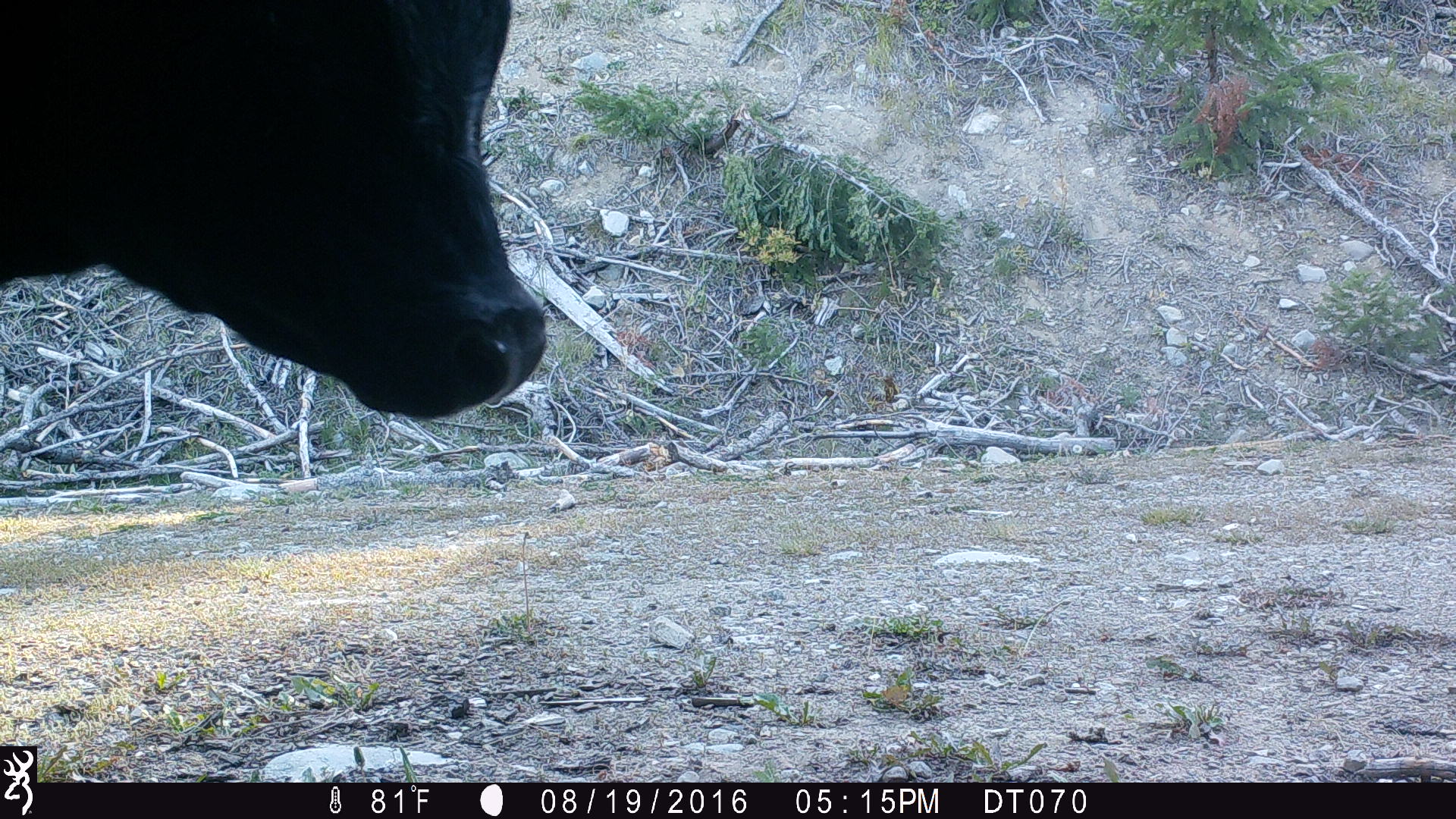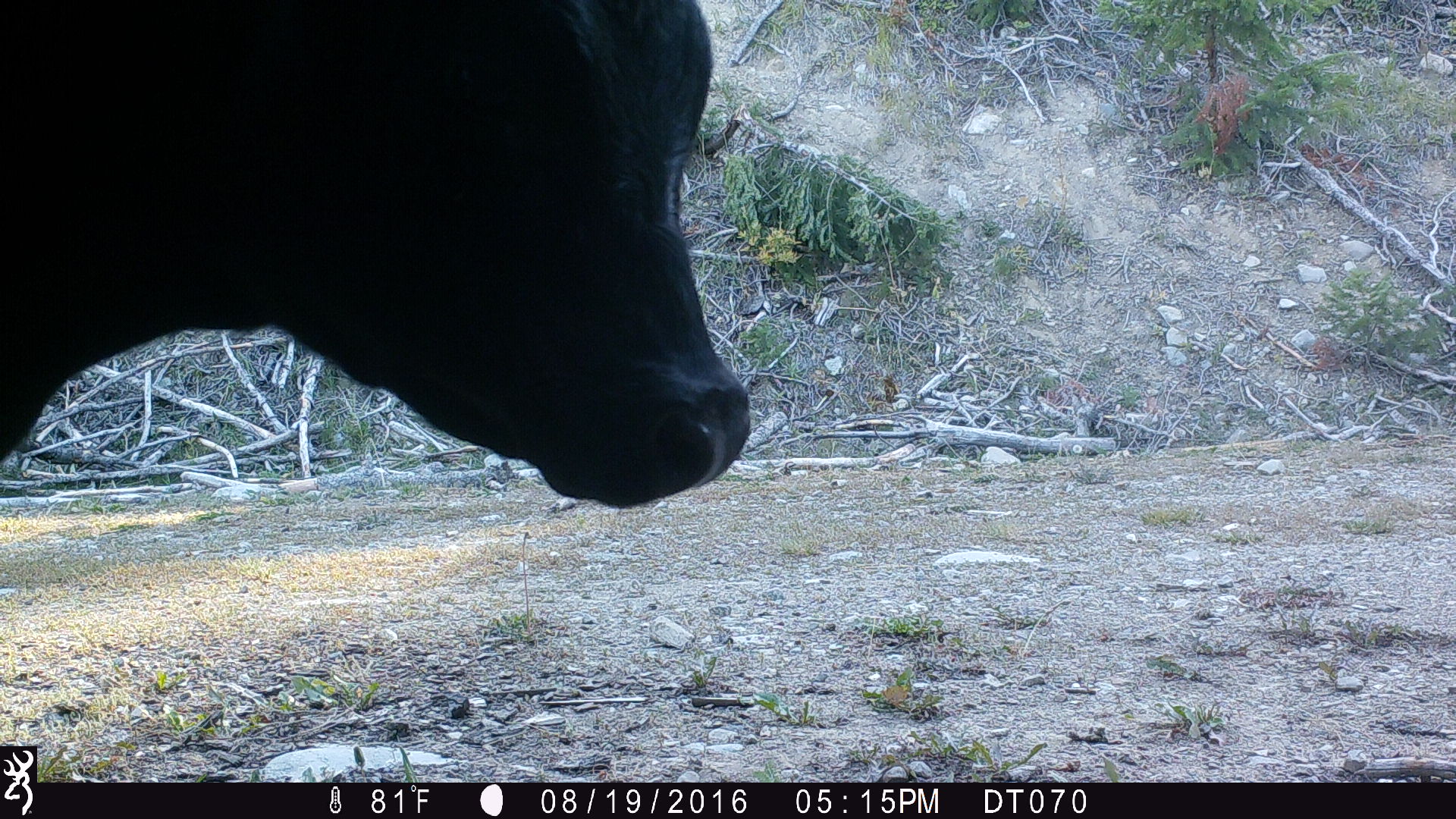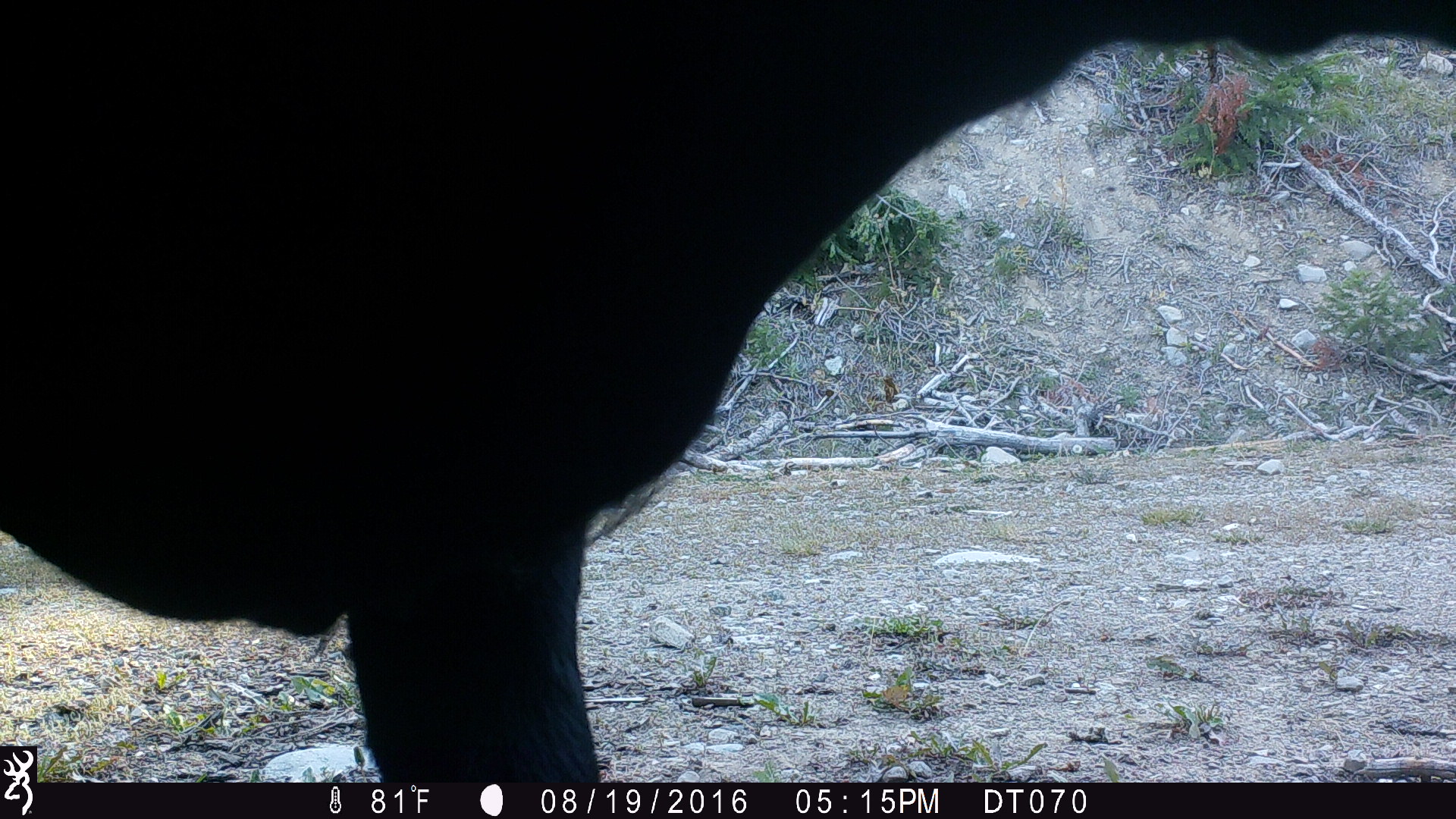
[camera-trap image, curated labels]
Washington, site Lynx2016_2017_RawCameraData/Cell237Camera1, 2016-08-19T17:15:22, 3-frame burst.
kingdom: Animalia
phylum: Chordata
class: Mammalia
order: Artiodactyla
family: Bovidae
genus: Bos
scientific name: Bos taurus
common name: domestic cattle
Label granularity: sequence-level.